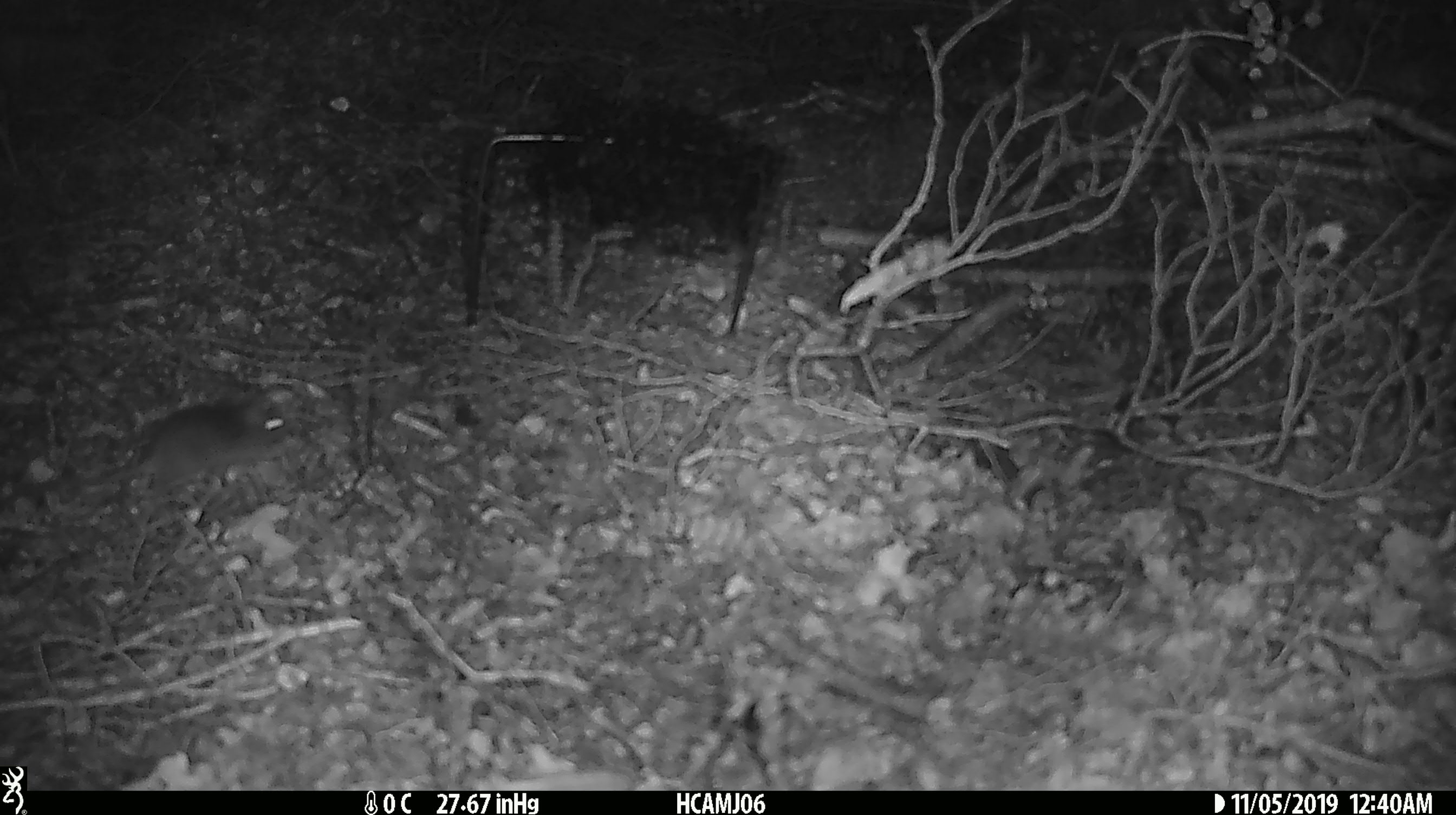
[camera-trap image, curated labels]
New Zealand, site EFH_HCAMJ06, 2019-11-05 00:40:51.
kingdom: Animalia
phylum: Chordata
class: Mammalia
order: Rodentia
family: Muridae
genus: Mus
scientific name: Mus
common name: mouse